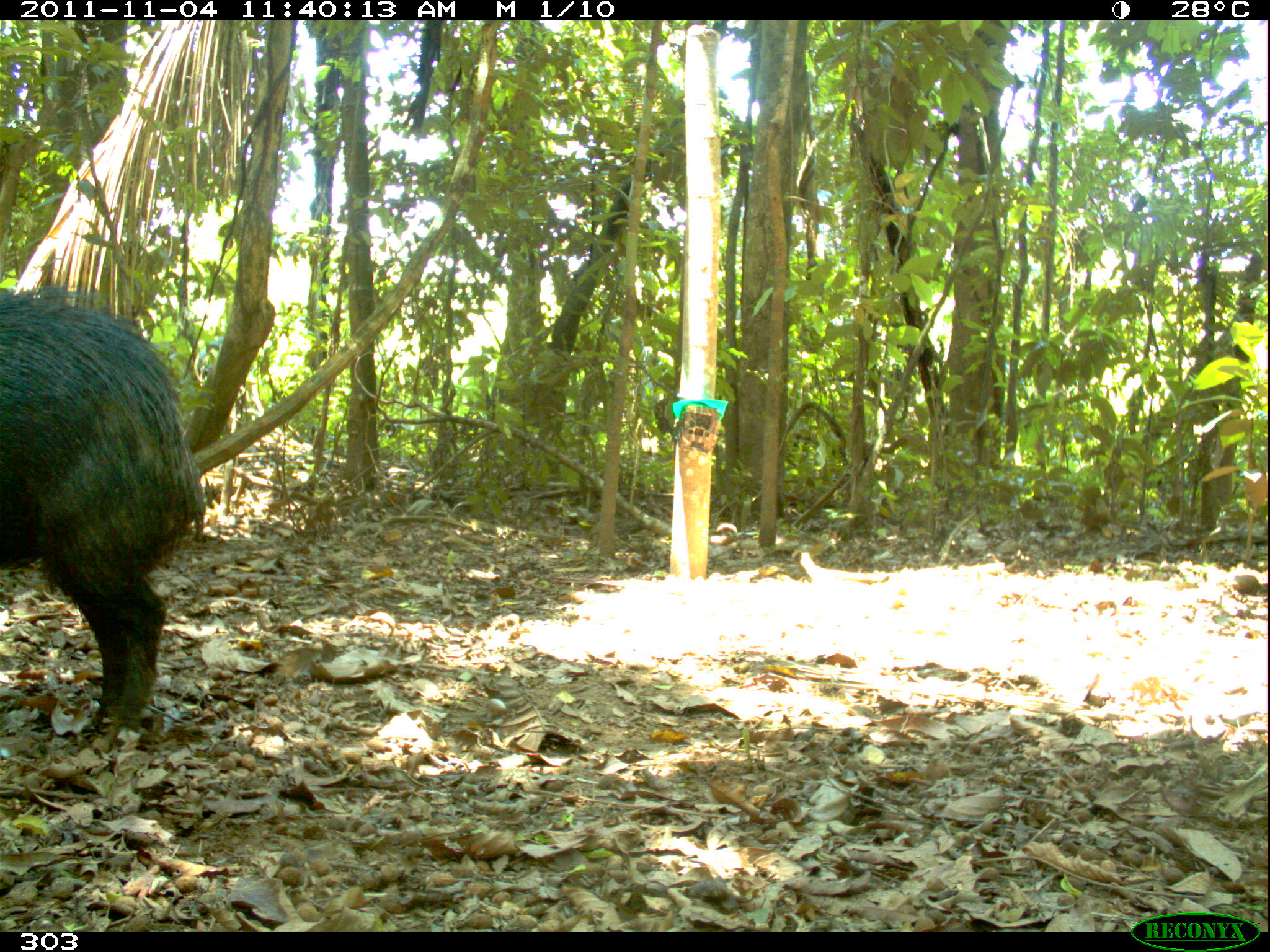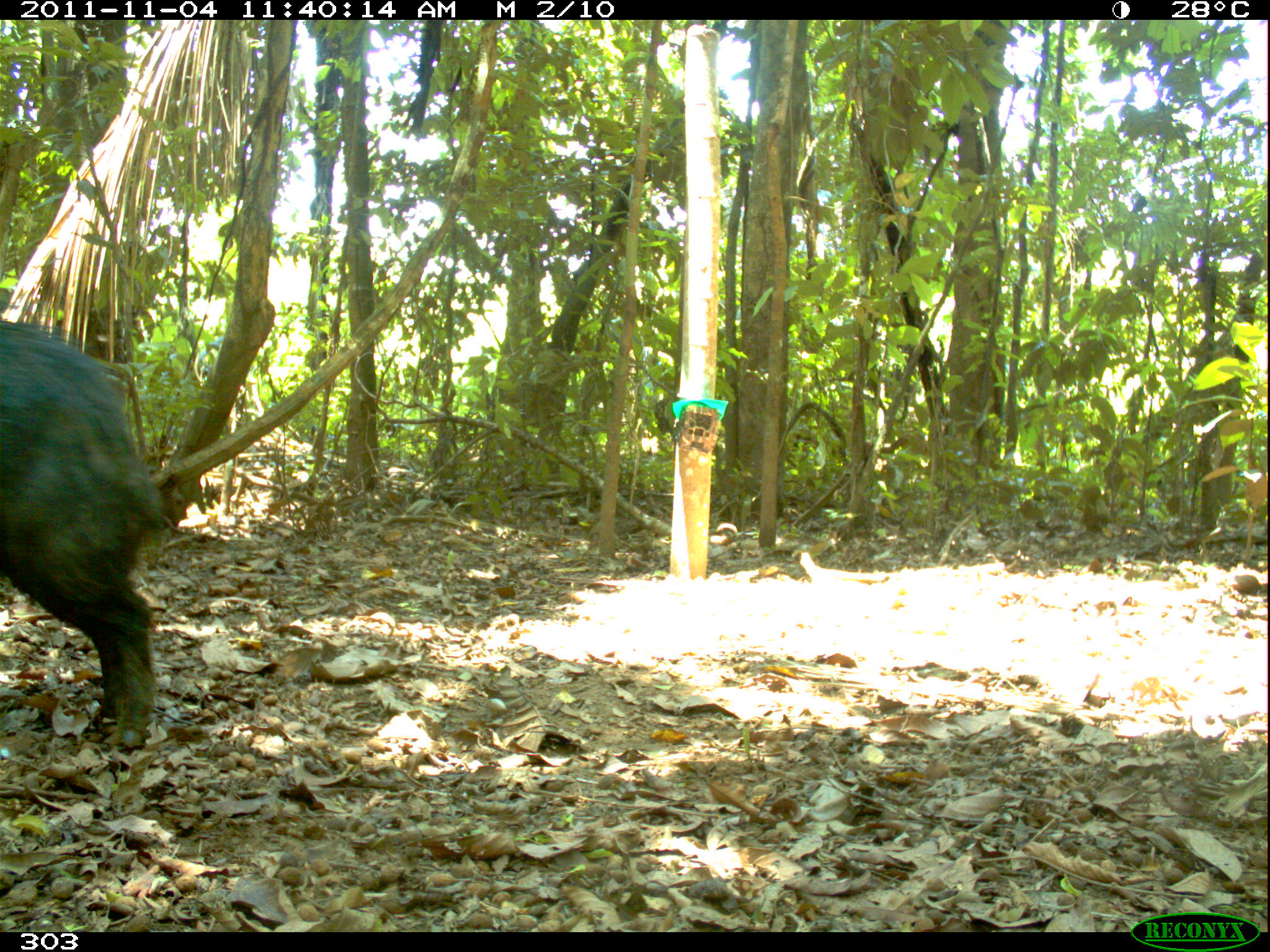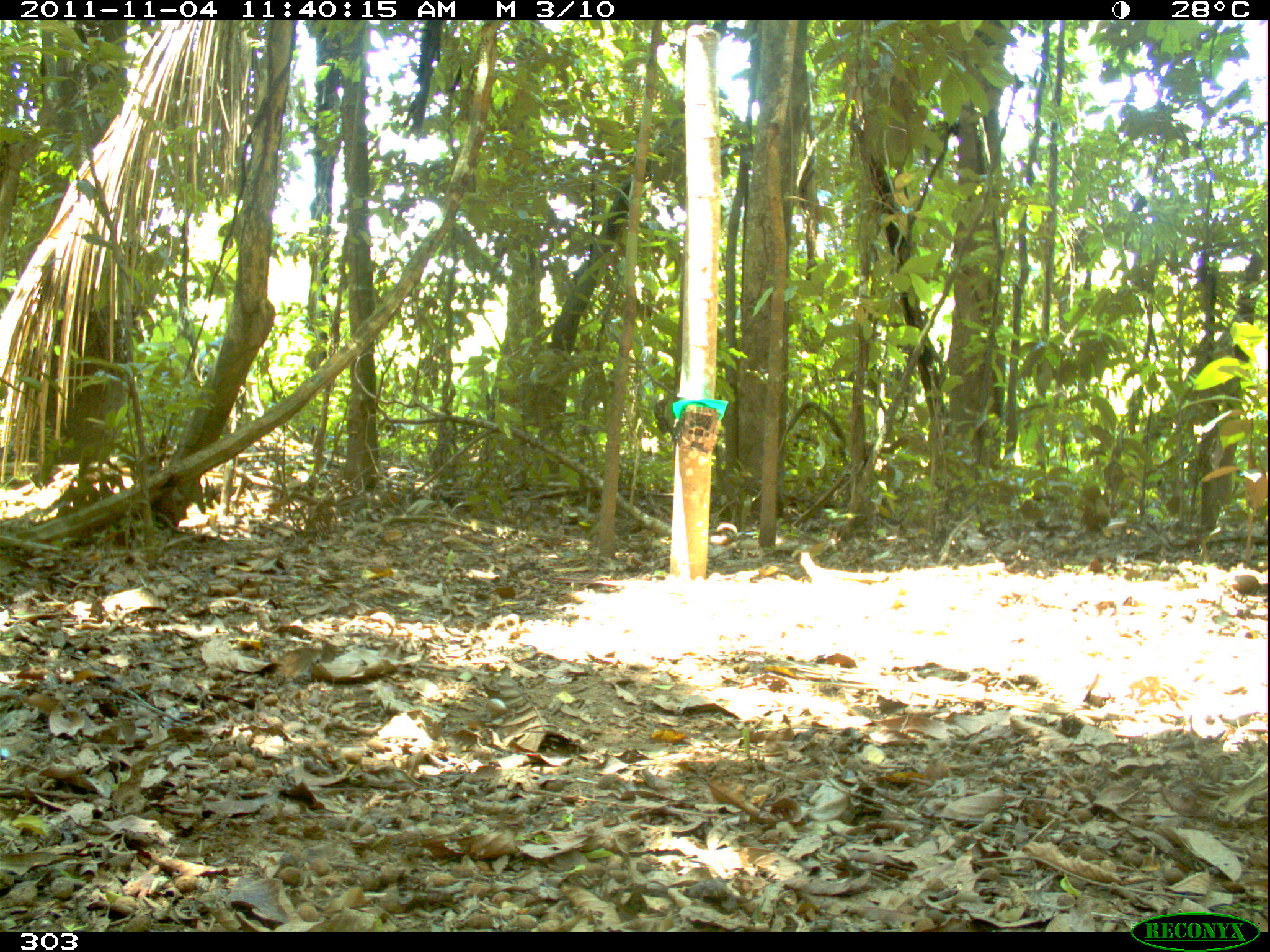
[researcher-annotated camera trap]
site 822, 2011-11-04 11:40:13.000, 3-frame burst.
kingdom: Animalia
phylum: Chordata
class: Mammalia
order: Artiodactyla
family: Tayassuidae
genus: Tayassu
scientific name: Tayassu pecari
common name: white-lipped peccary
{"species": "Tayassu pecari (white-lipped peccary)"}